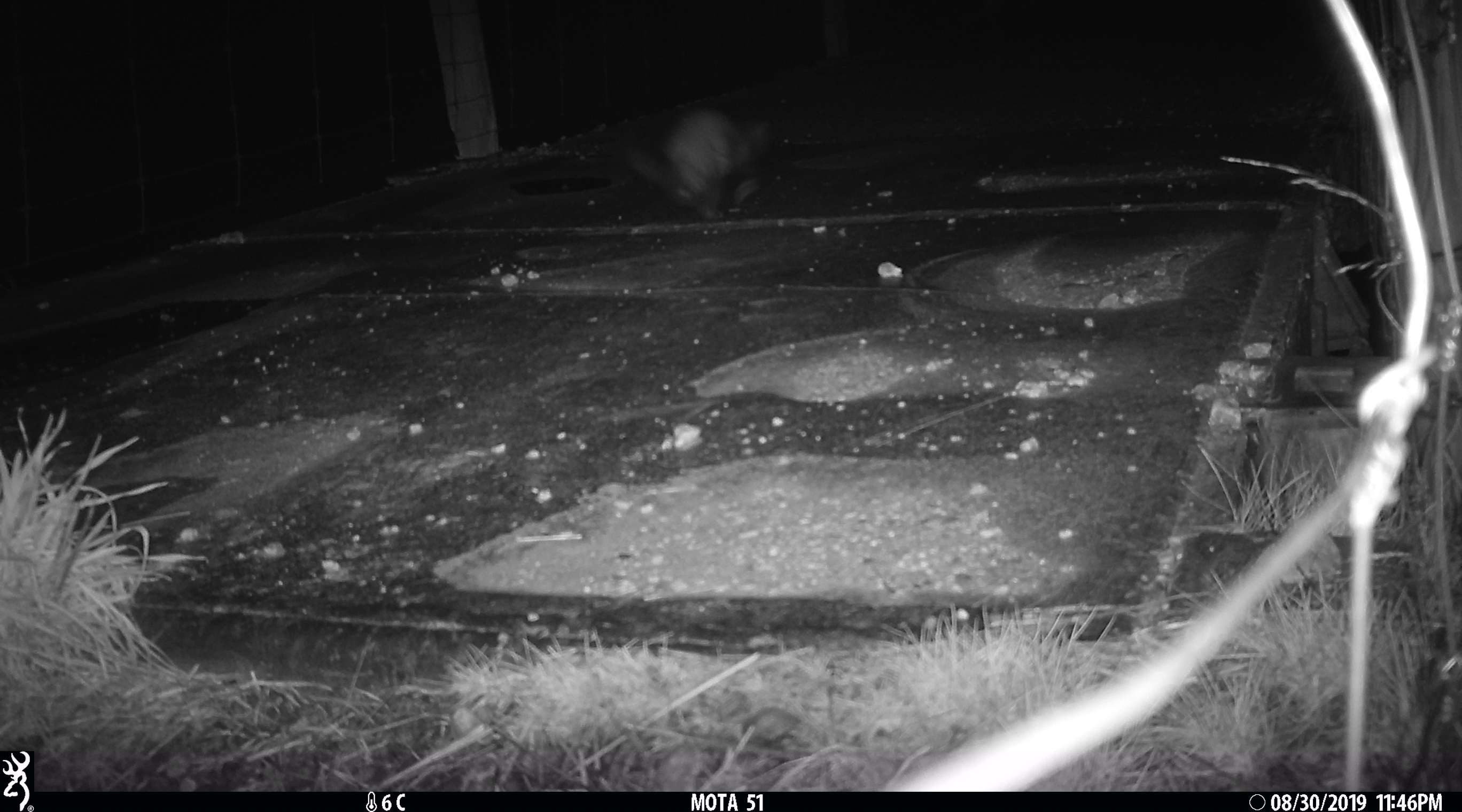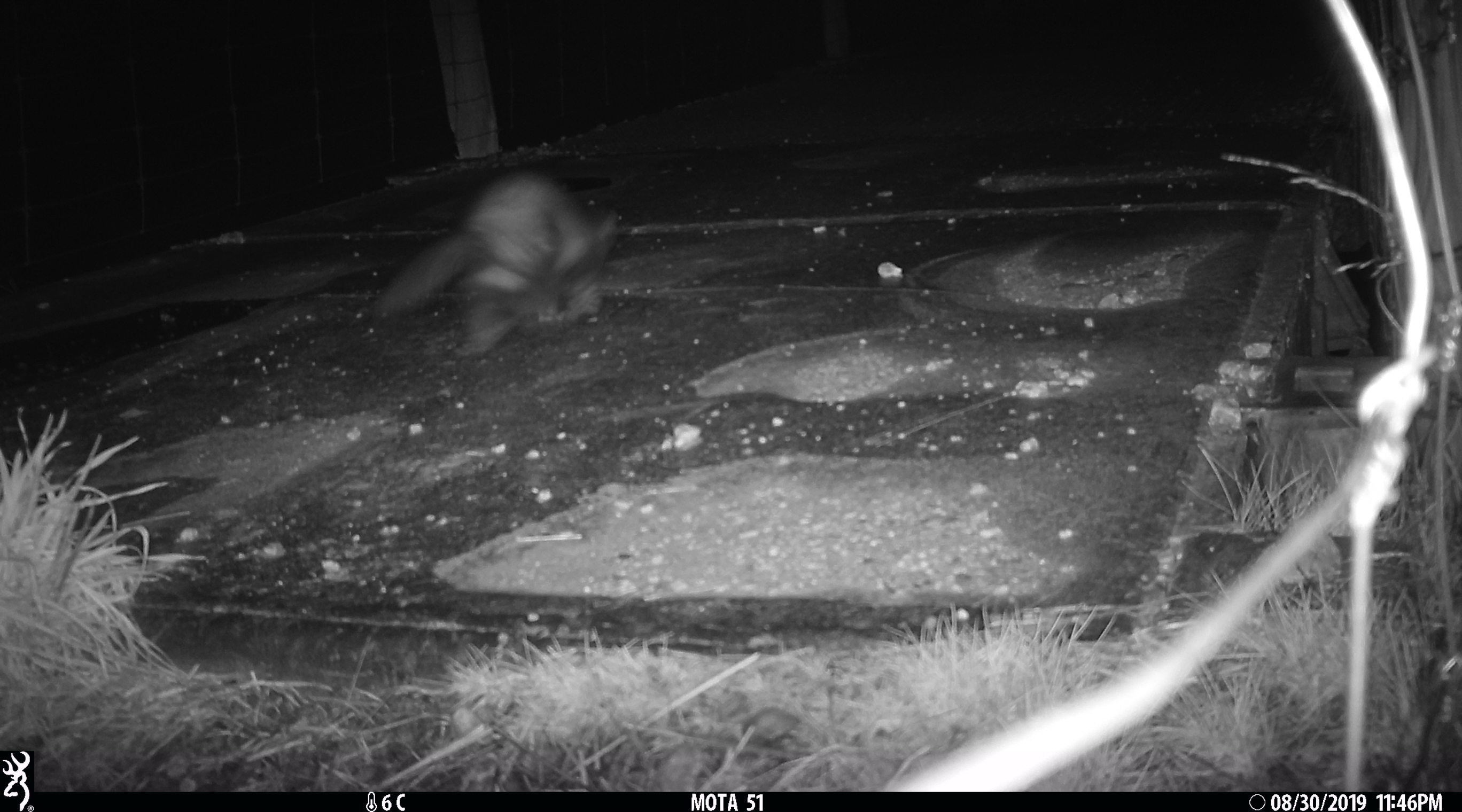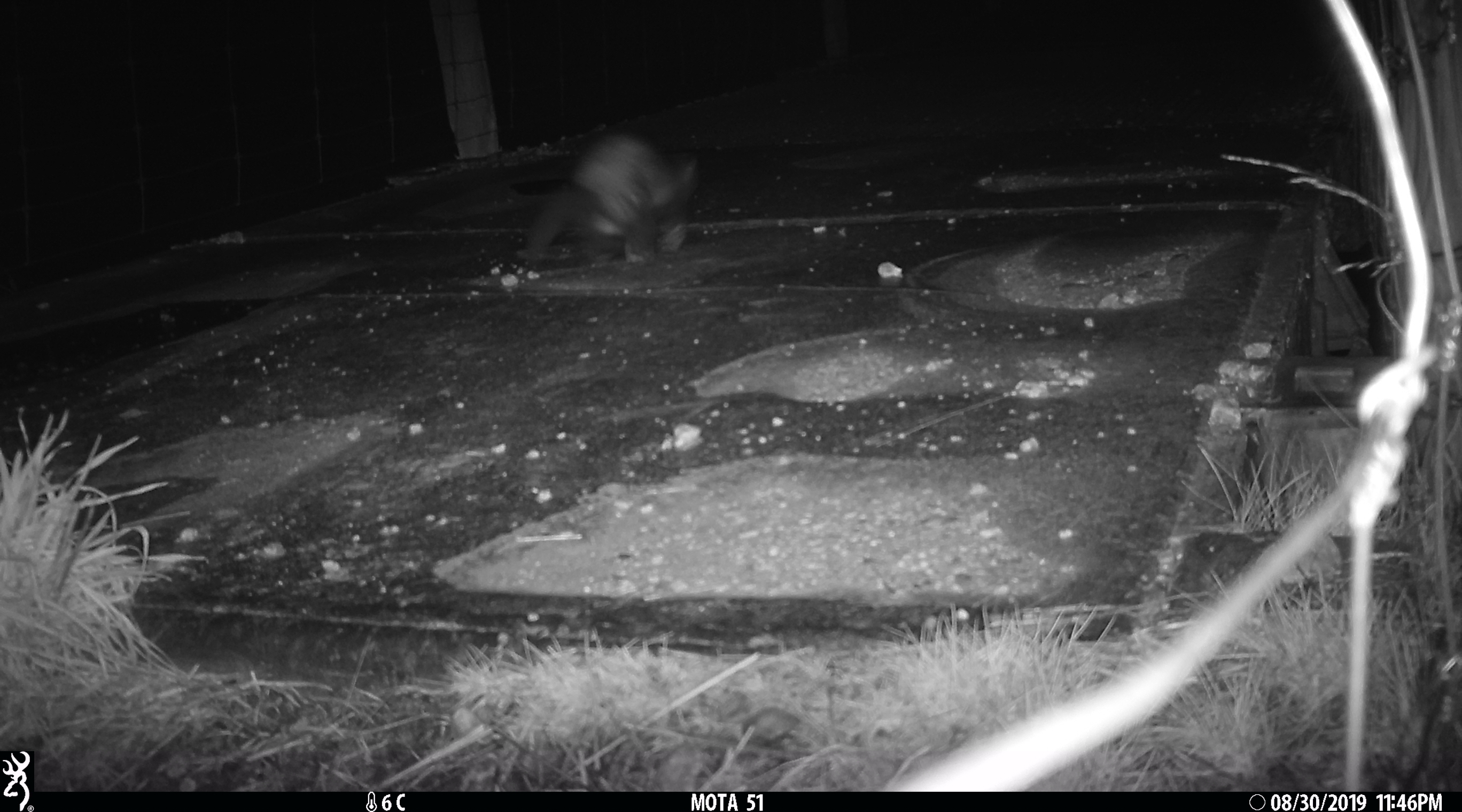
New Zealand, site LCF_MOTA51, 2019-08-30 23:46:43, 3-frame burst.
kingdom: Animalia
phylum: Chordata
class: Mammalia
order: Carnivora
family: Mustelidae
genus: Mustela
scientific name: Mustela furo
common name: ferret